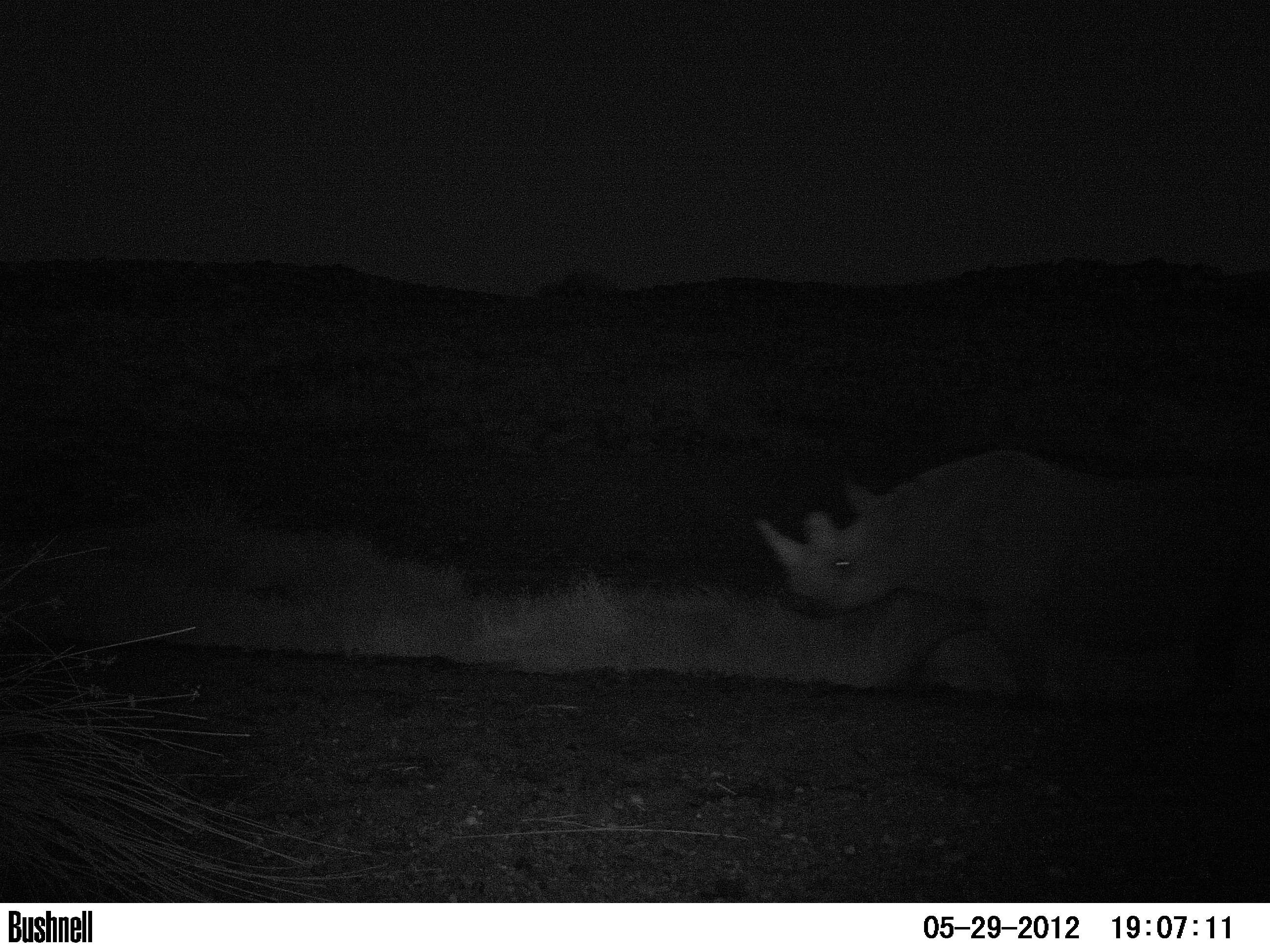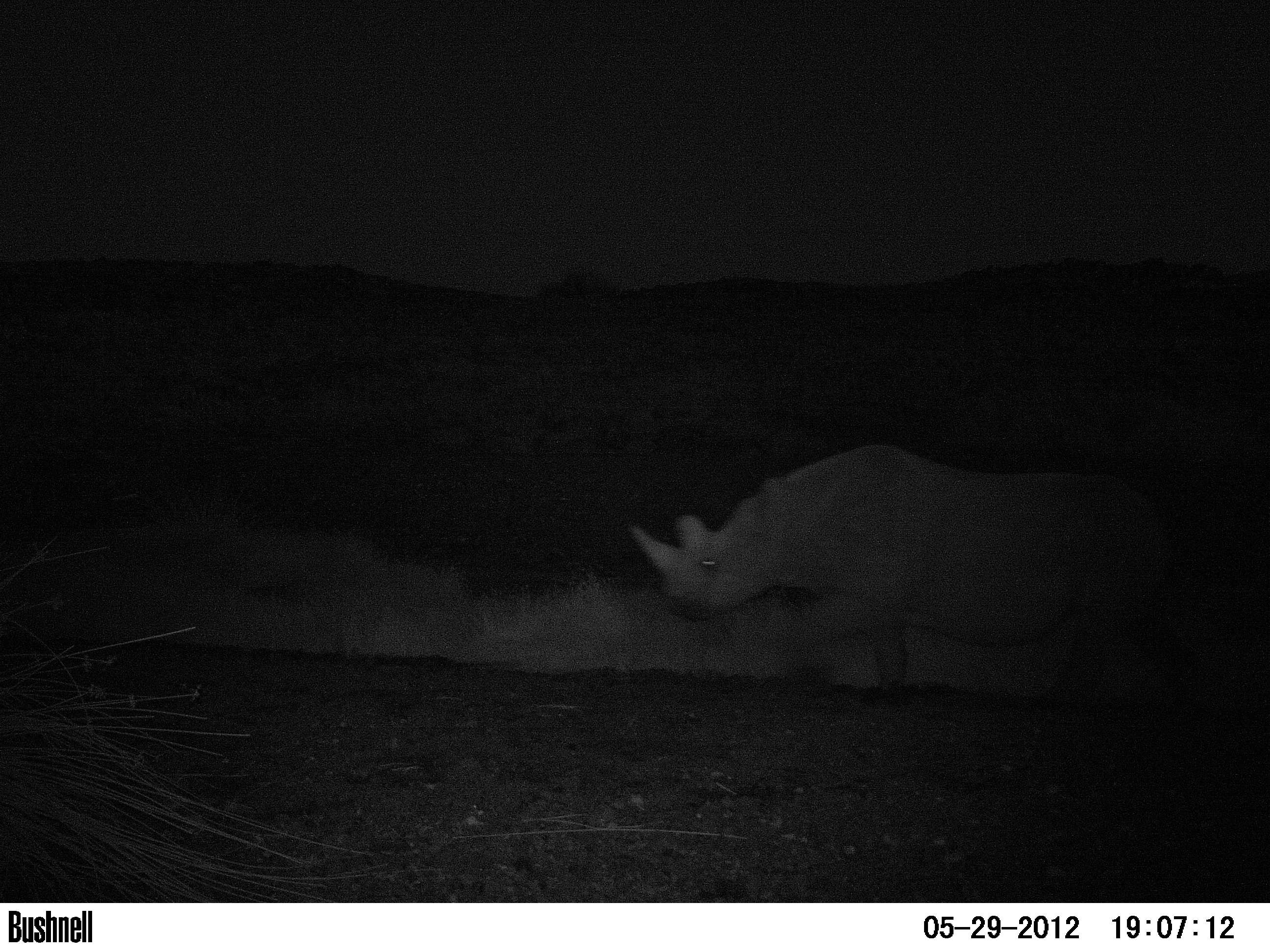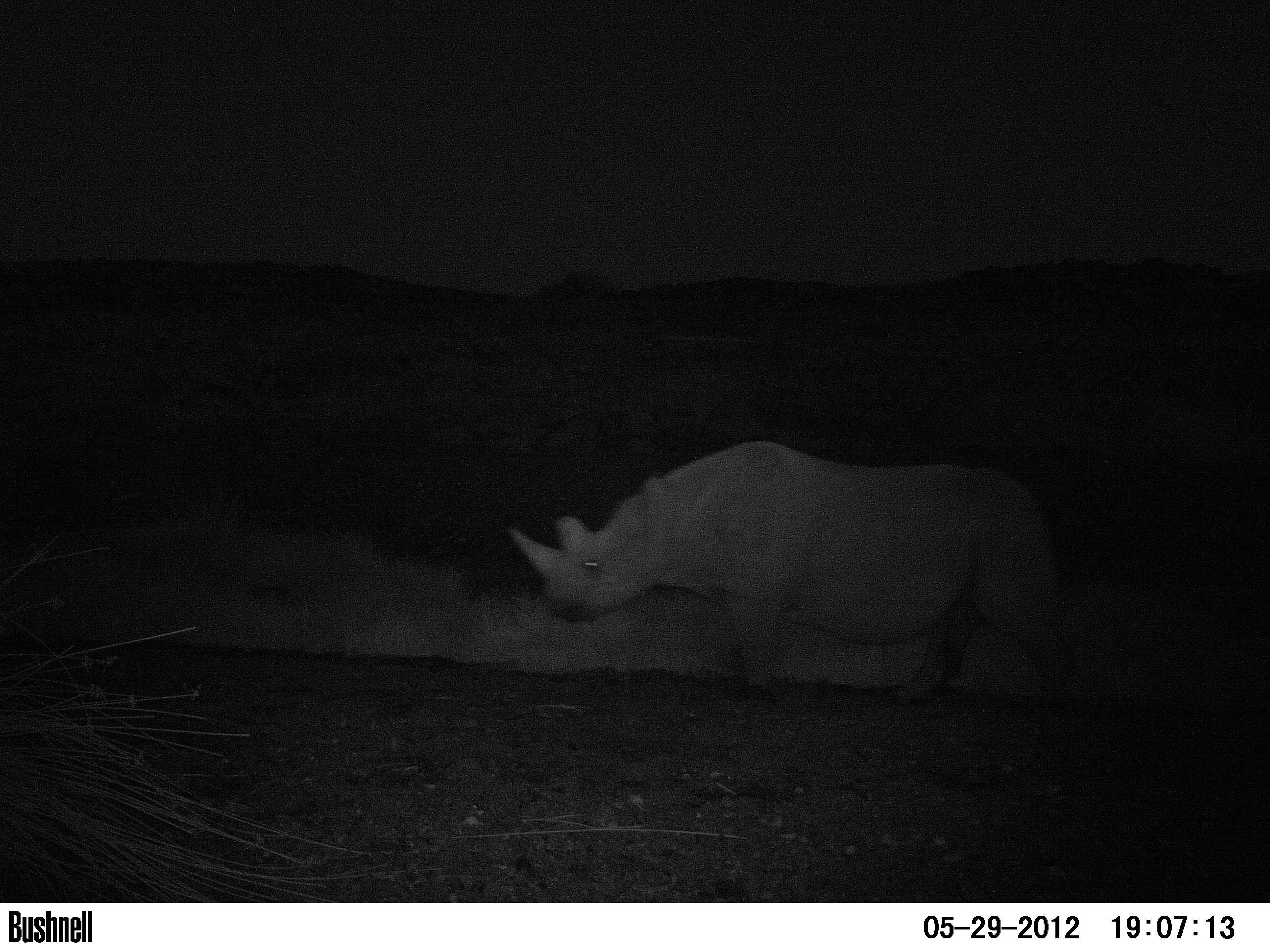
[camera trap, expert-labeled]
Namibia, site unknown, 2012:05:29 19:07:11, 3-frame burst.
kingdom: Animalia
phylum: Chordata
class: Mammalia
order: Perissodactyla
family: Rhinocerotidae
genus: Diceros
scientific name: Diceros bicornis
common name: black rhinoceros